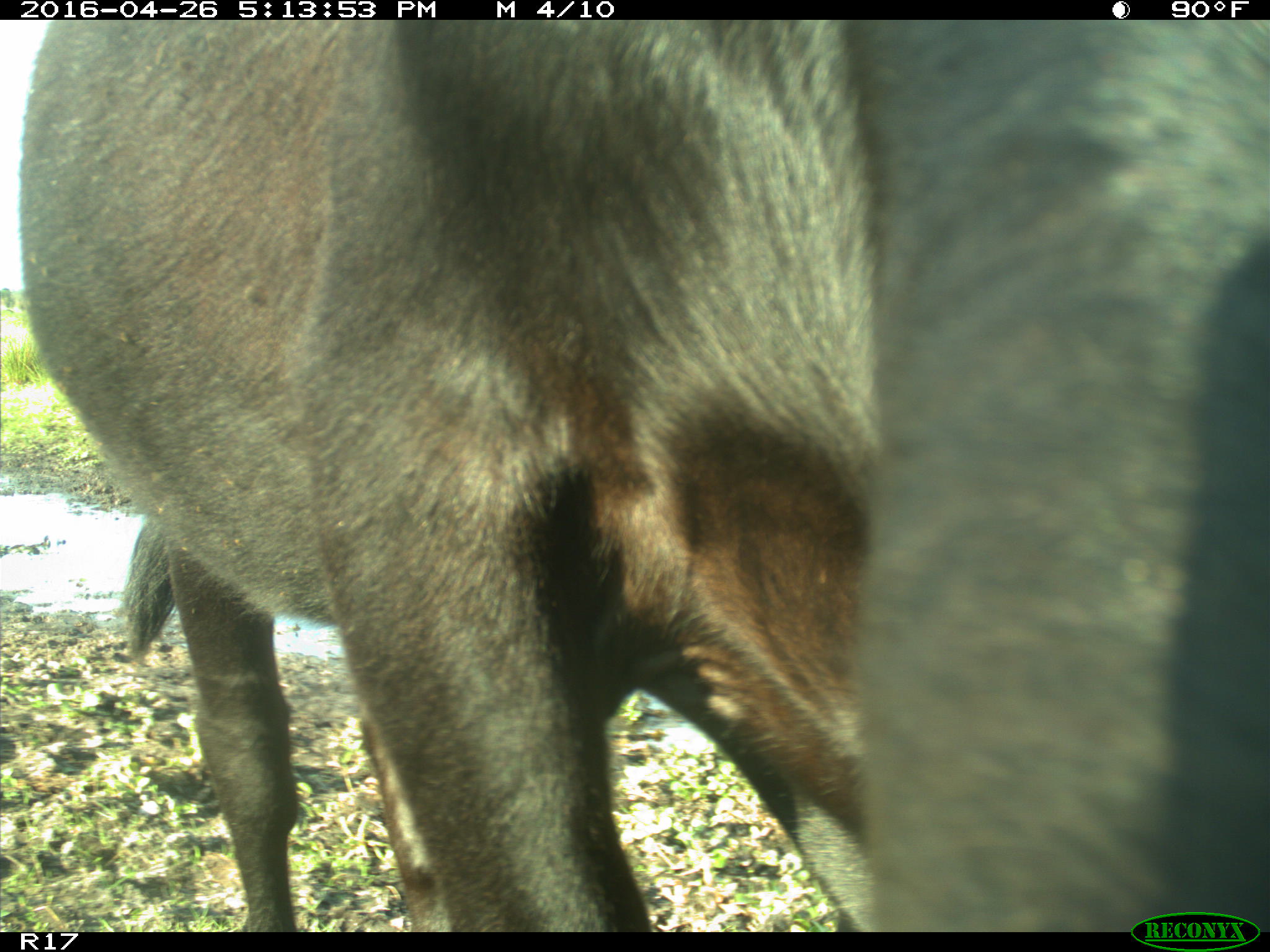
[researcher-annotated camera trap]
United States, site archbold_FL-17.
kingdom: Animalia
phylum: Chordata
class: Mammalia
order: Artiodactyla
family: Bovidae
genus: Bos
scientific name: Bos taurus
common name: domestic cow